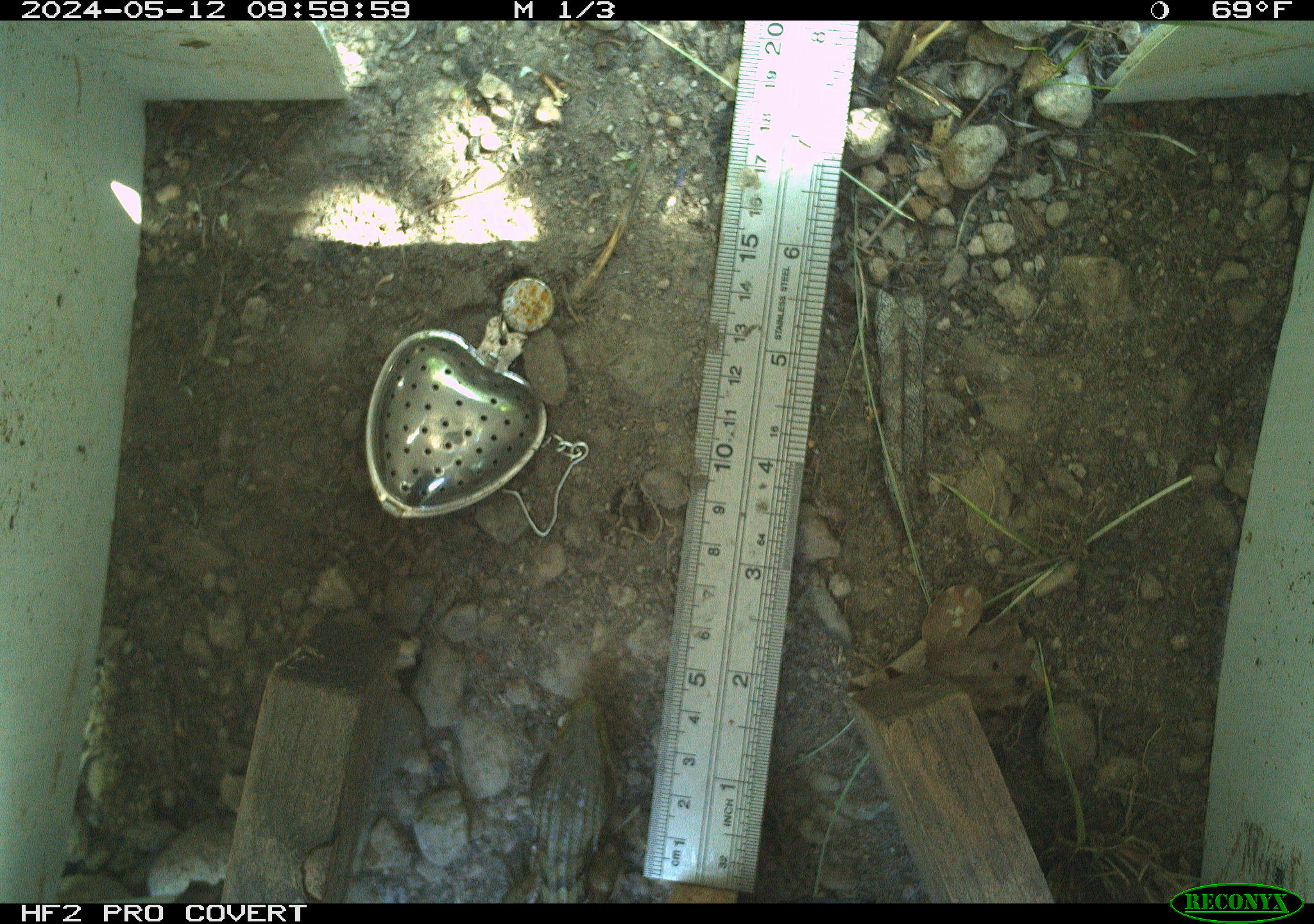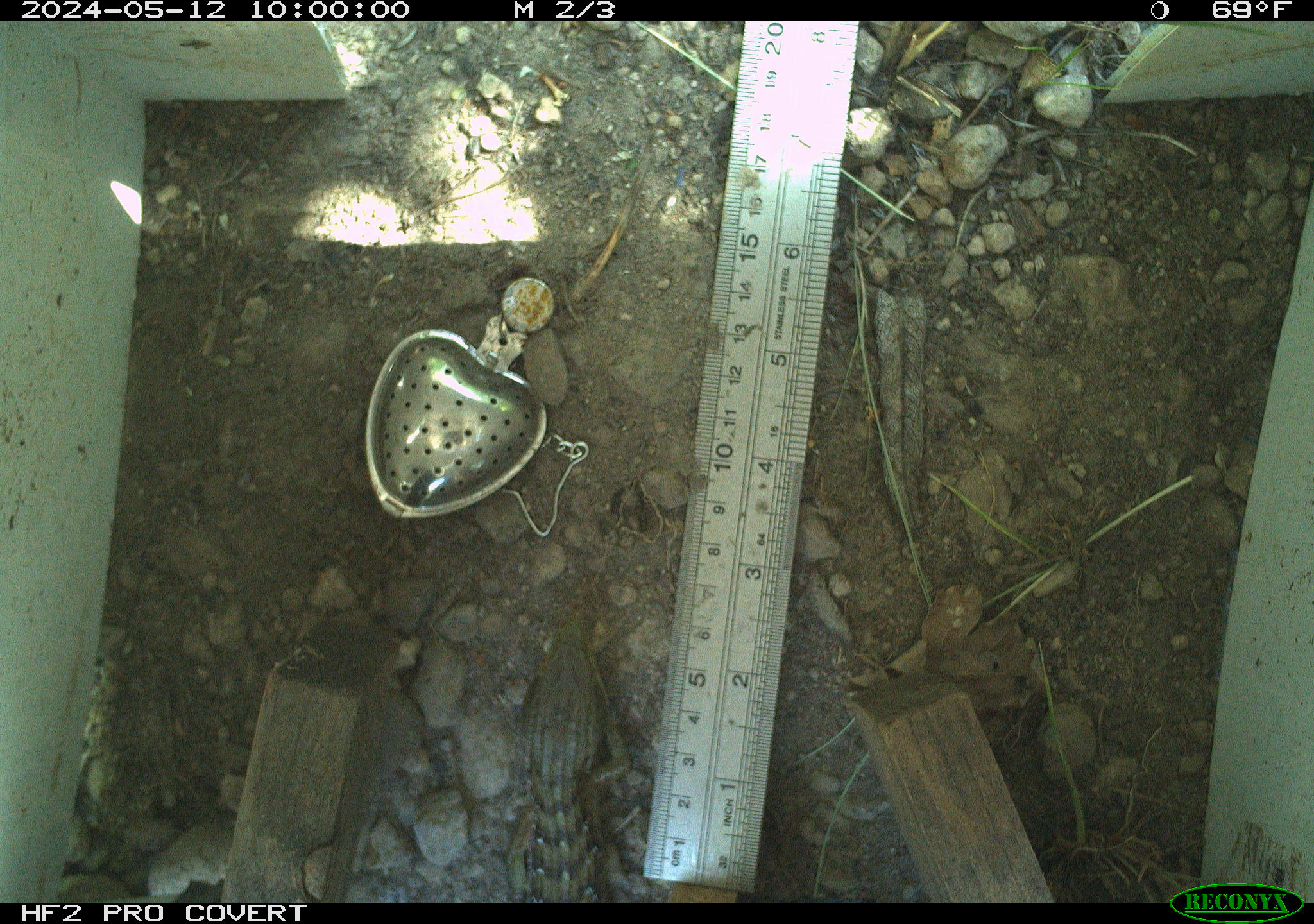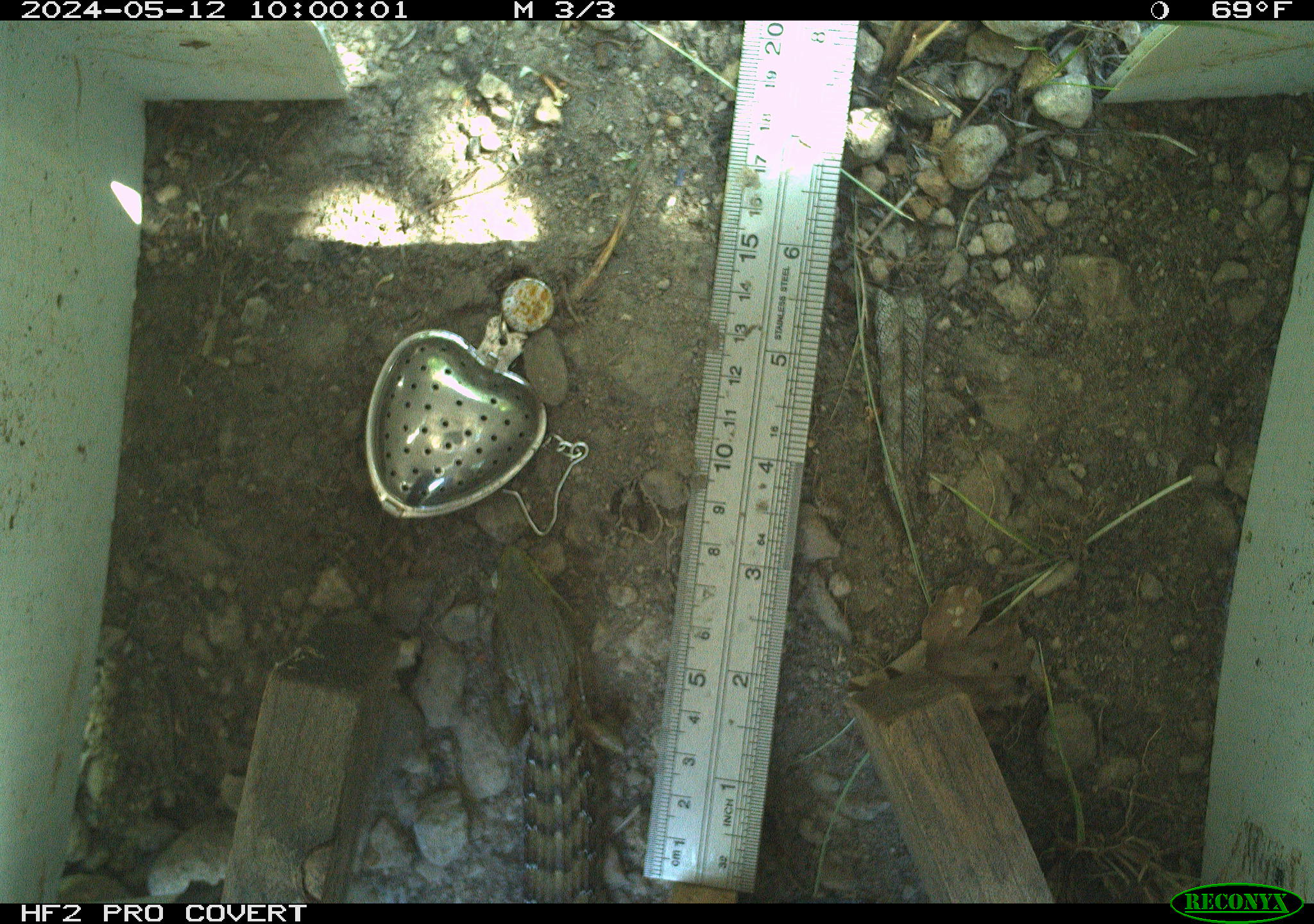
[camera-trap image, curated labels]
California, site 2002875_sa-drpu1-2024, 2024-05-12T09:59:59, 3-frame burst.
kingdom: Animalia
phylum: Chordata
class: Reptilia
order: Squamata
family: Anguidae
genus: Elgaria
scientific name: Elgaria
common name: alligator lizards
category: elgaria species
Elgaria species (alligator lizards) (Elgaria).